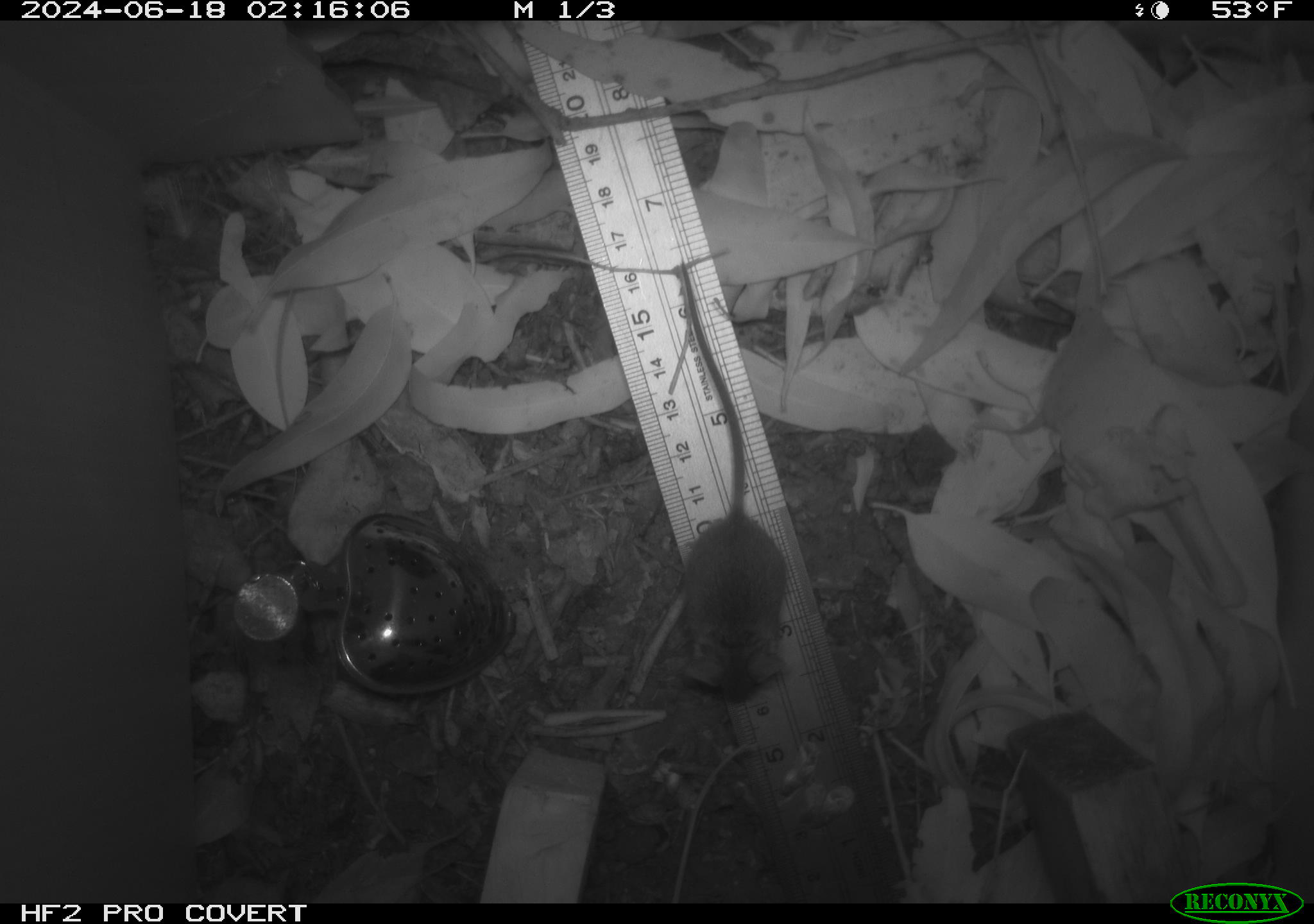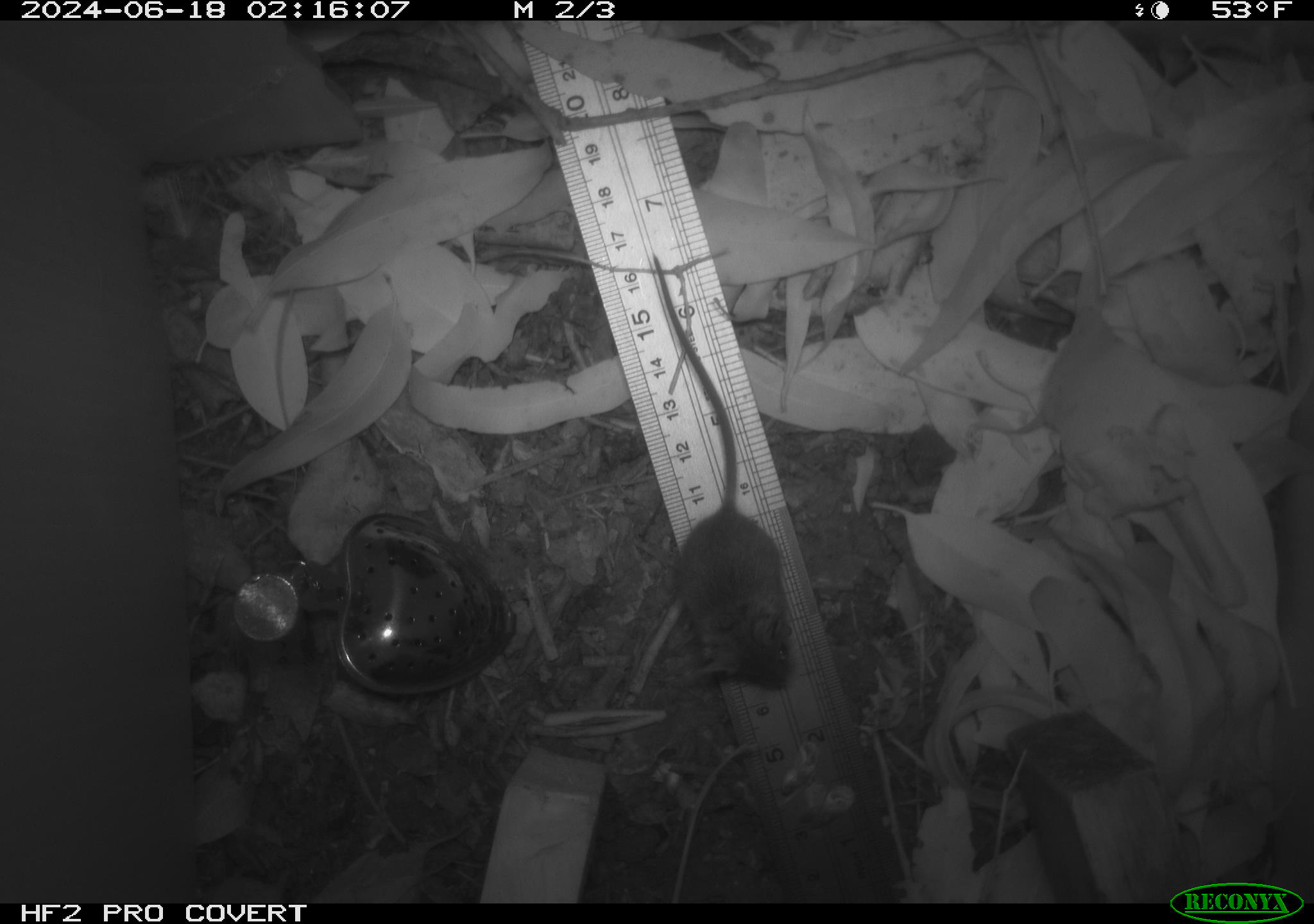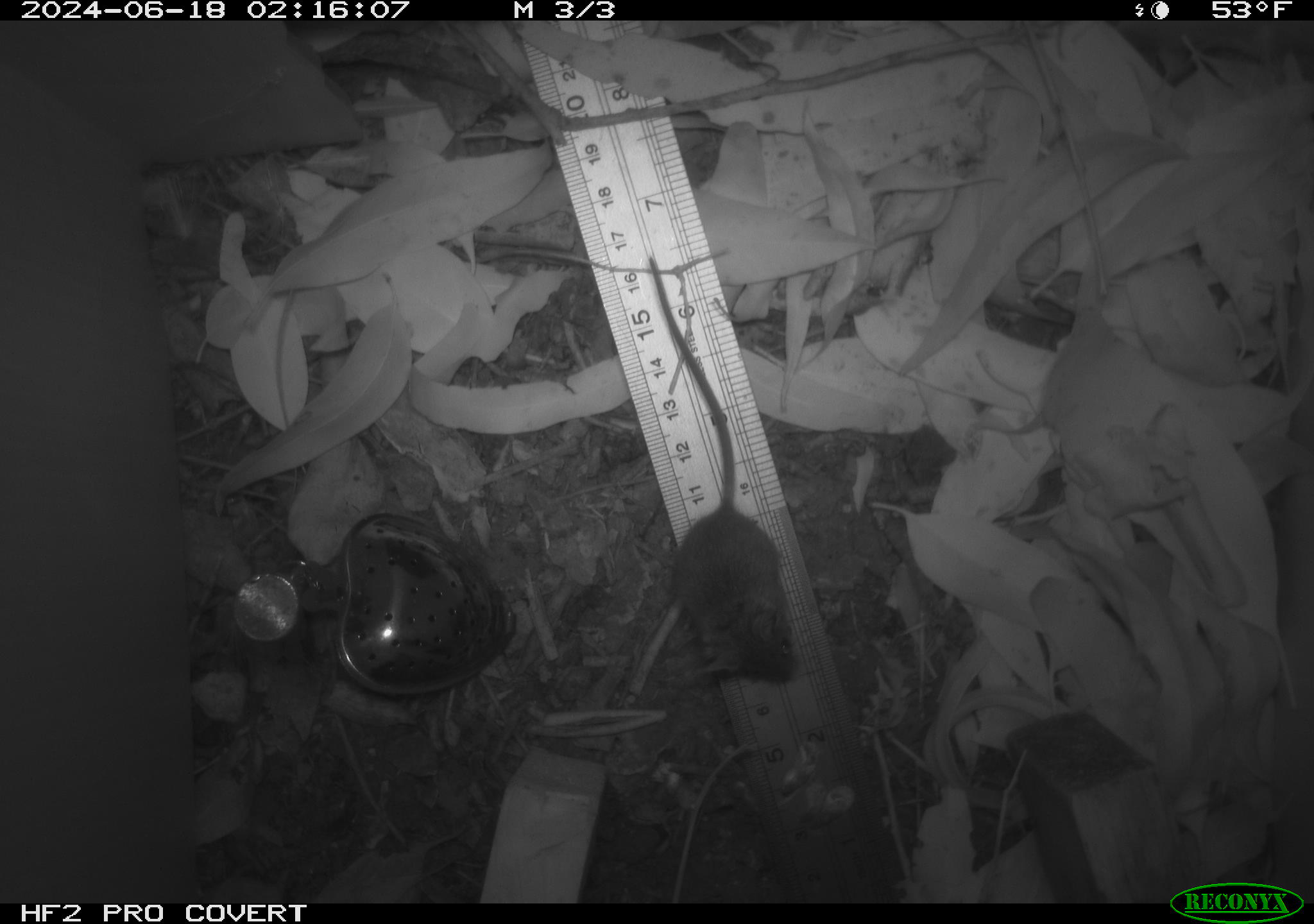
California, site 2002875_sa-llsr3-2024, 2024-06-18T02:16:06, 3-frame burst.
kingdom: Animalia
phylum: Chordata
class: Mammalia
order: Rodentia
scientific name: Rodentia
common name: mouse species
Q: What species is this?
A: Mouse species (Rodentia).